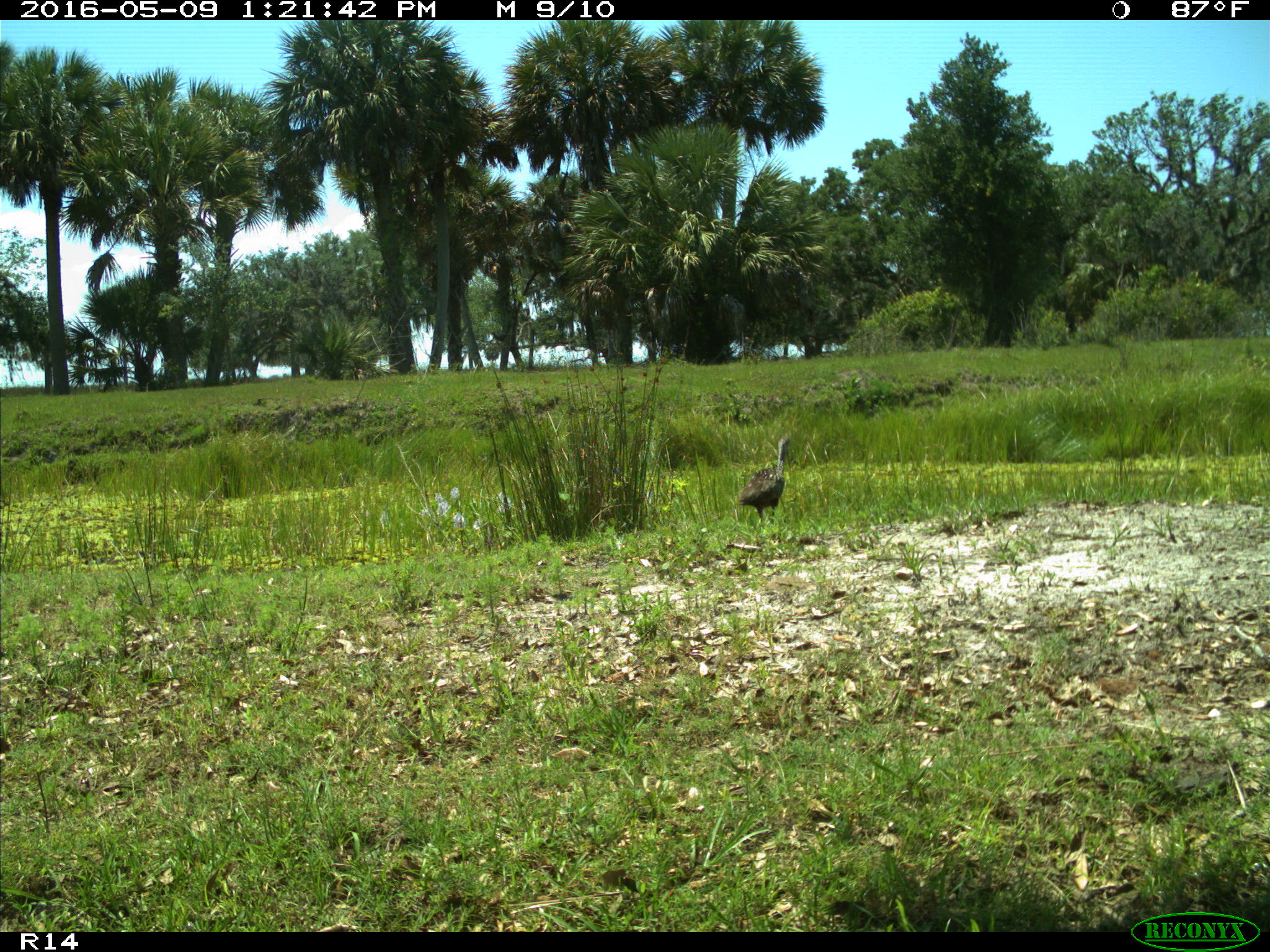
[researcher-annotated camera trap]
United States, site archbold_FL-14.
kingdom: Animalia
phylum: Chordata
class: Aves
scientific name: Aves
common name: birds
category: unidentified bird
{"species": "unidentified bird (birds) (Aves)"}